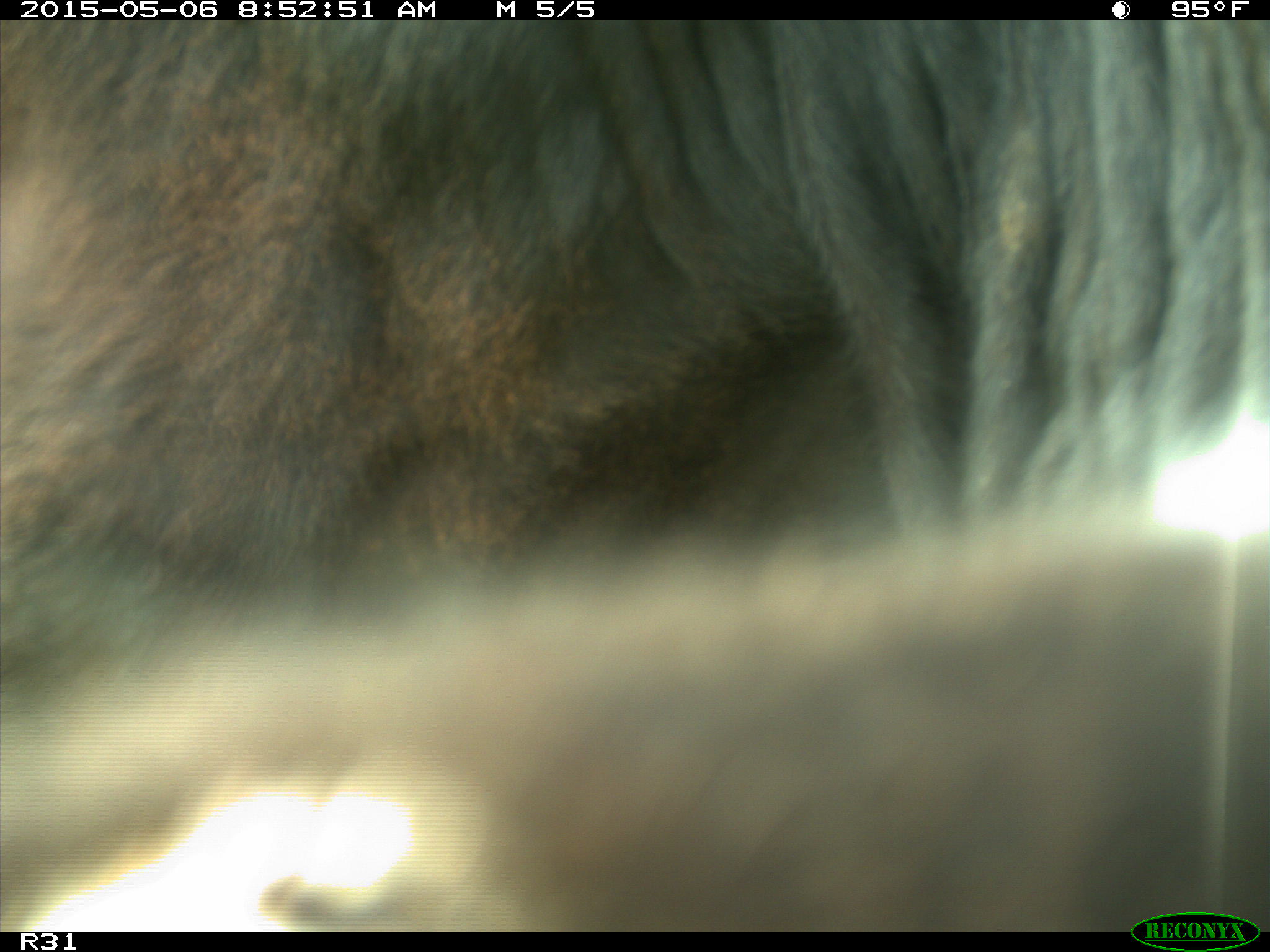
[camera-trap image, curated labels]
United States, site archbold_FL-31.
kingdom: Animalia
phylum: Chordata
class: Mammalia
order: Artiodactyla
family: Bovidae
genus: Bos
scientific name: Bos taurus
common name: domestic cow